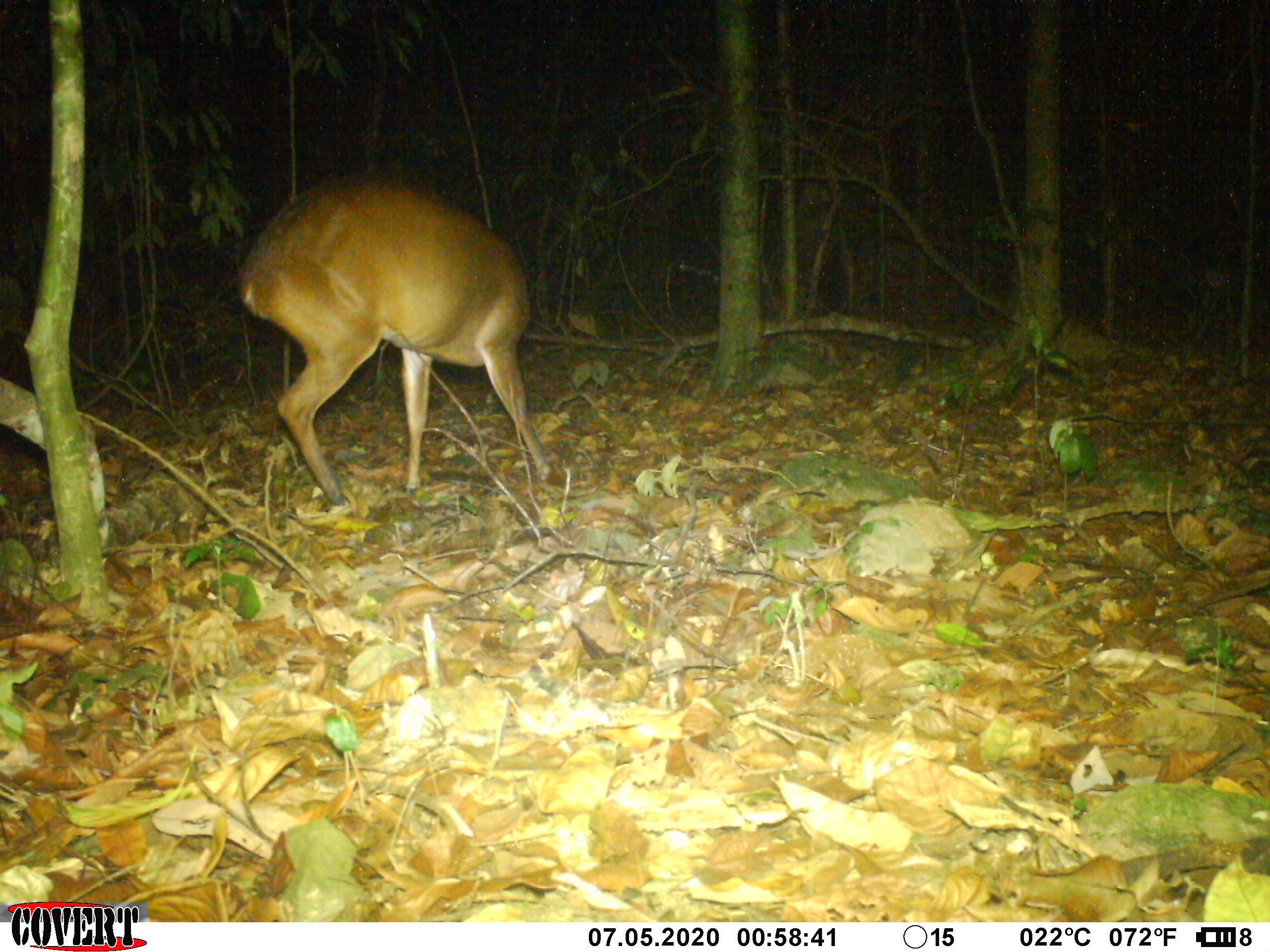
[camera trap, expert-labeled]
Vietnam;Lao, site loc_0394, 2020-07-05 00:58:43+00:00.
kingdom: Animalia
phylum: Chordata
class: Mammalia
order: Artiodactyla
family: Cervidae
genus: Muntiacus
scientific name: Muntiacus vuquangensis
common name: large-antlered muntjac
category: large antlered muntjac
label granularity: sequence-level